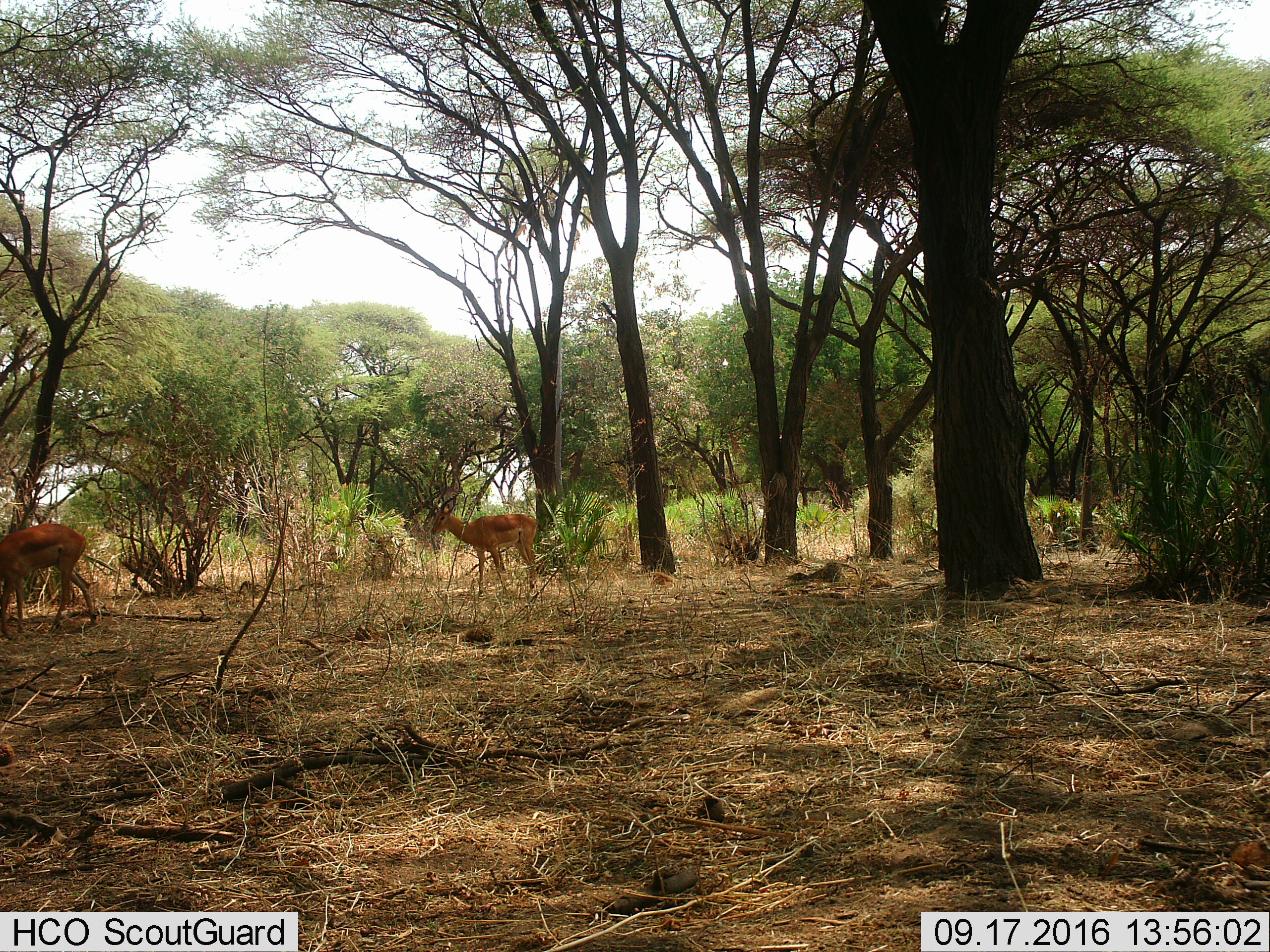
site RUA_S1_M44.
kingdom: Animalia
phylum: Chordata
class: Mammalia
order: Artiodactyla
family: Bovidae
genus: Aepyceros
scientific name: Aepyceros melampus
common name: impala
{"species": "impala (Aepyceros melampus)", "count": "2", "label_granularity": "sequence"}